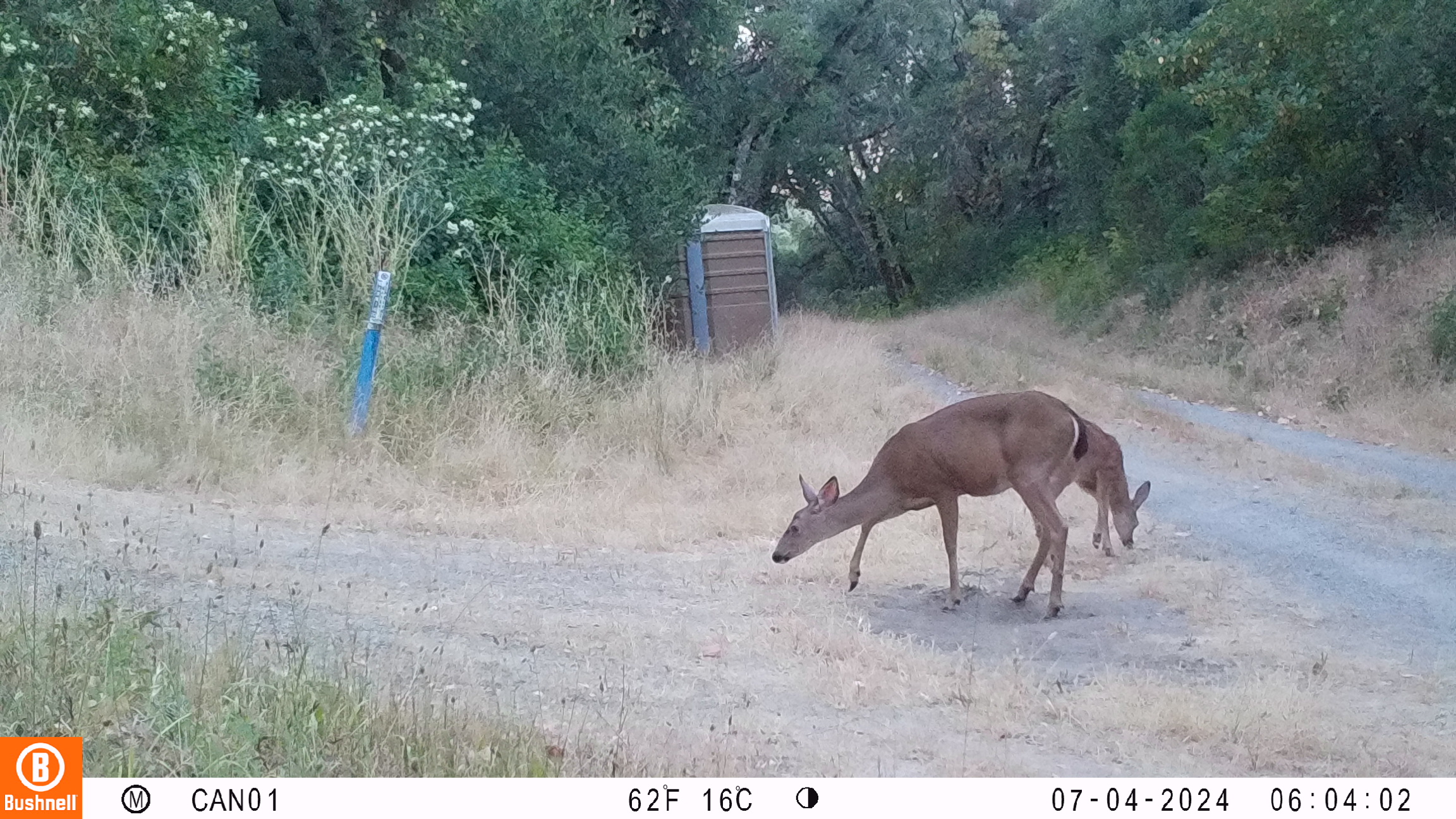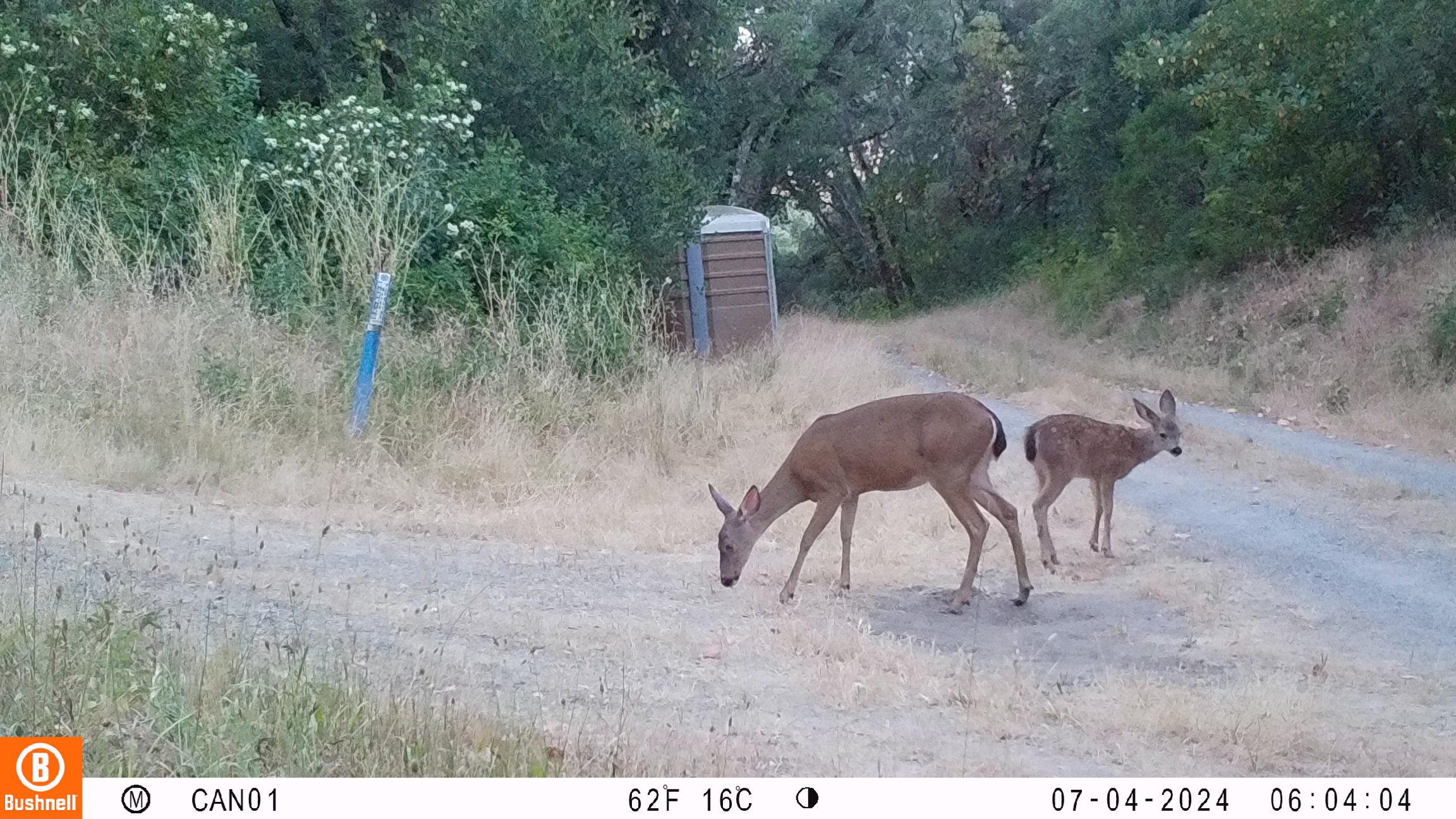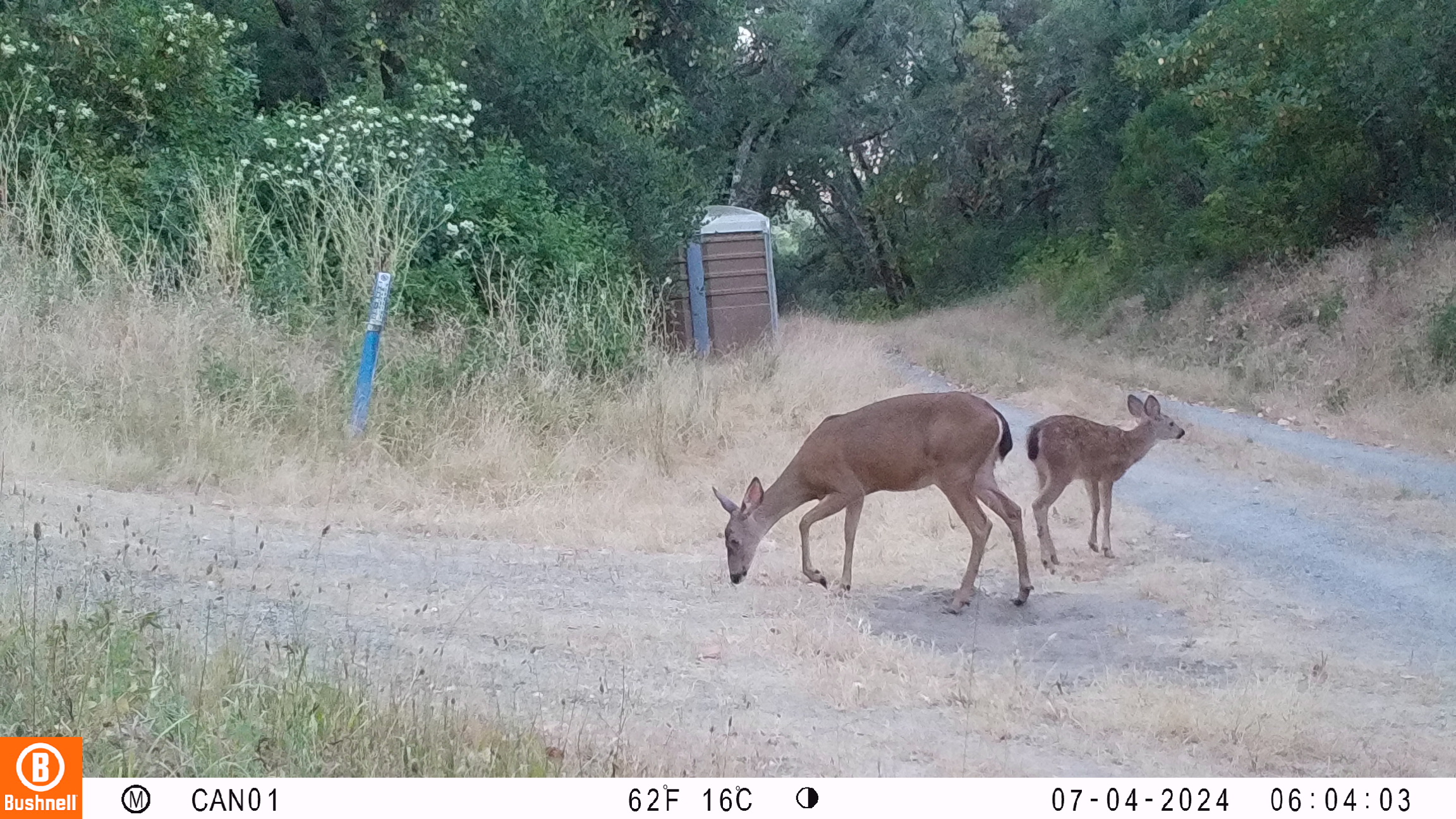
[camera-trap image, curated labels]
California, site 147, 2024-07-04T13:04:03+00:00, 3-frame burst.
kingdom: Animalia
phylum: Chordata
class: Mammalia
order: Artiodactyla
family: Cervidae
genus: Odocoileus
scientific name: Odocoileus hemionus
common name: mule deer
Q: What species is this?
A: Mule deer (Odocoileus hemionus).